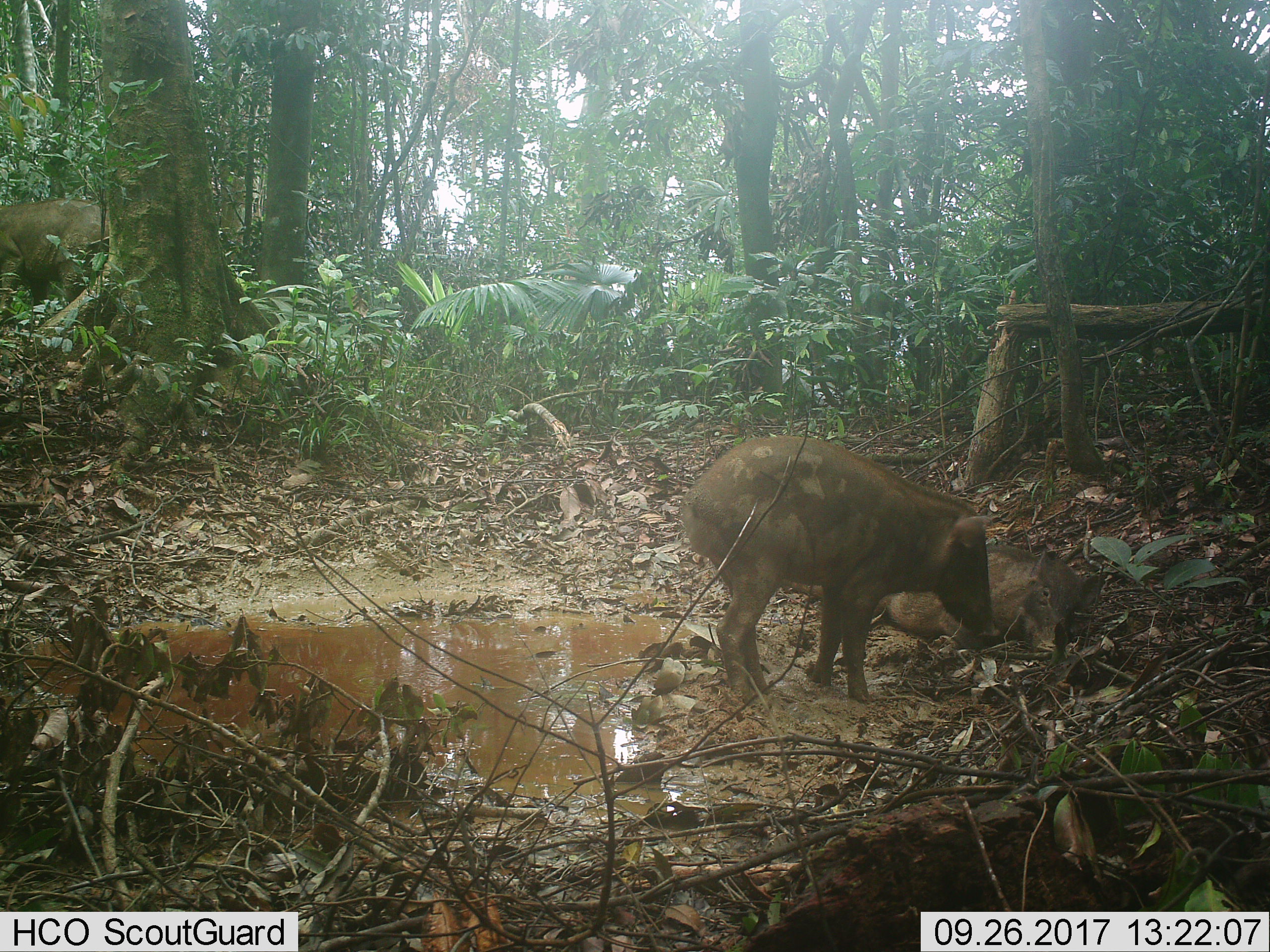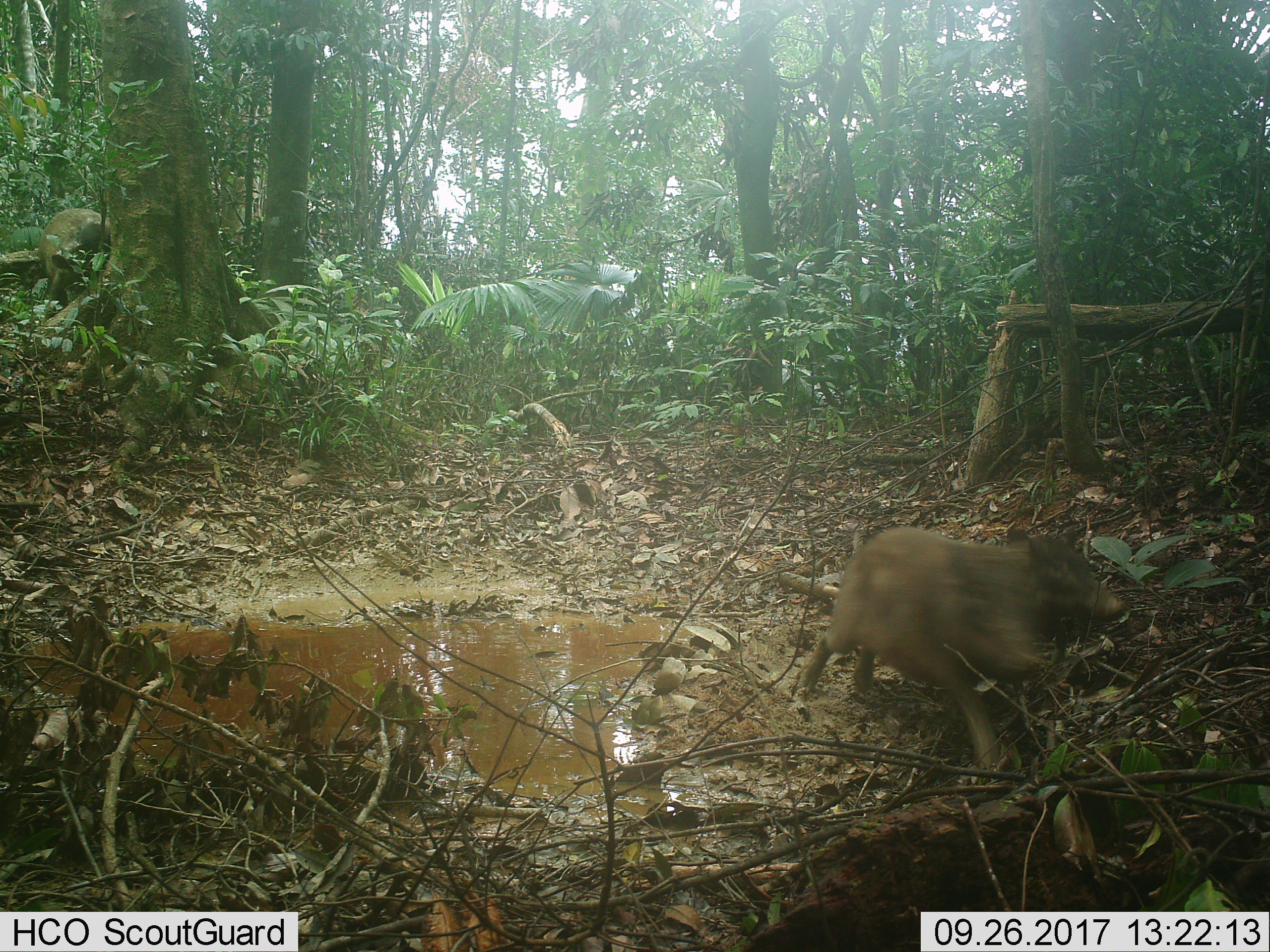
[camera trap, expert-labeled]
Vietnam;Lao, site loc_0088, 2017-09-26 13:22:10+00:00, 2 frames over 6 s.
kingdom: Animalia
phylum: Chordata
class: Mammalia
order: Artiodactyla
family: Suidae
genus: Sus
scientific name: Sus scrofa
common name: eurasian wild pig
Eurasian wild pig (Sus scrofa). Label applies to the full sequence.